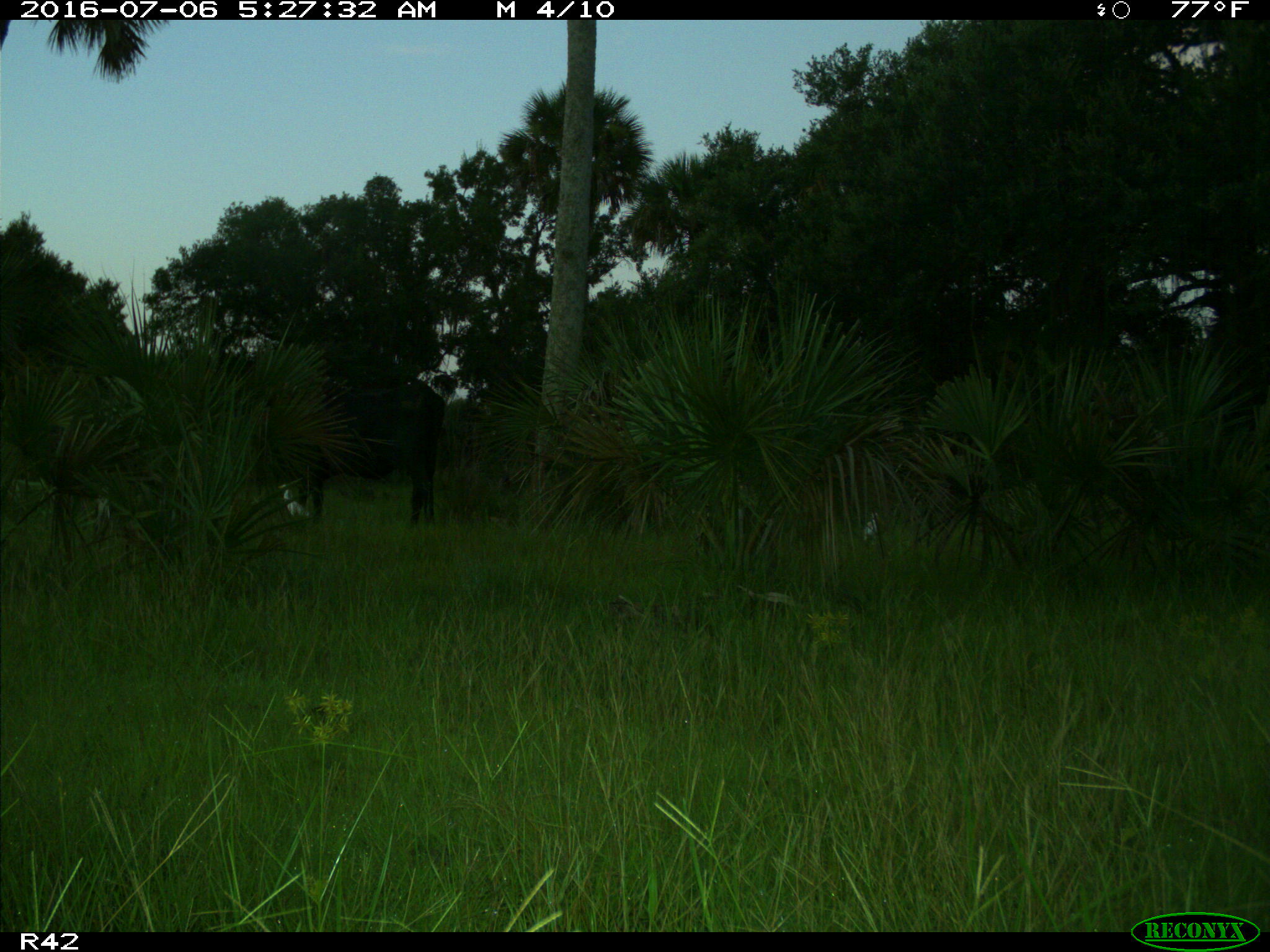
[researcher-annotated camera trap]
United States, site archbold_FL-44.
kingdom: Animalia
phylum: Chordata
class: Mammalia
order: Artiodactyla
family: Bovidae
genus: Bos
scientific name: Bos taurus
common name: domestic cow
Bos taurus (domestic cow).